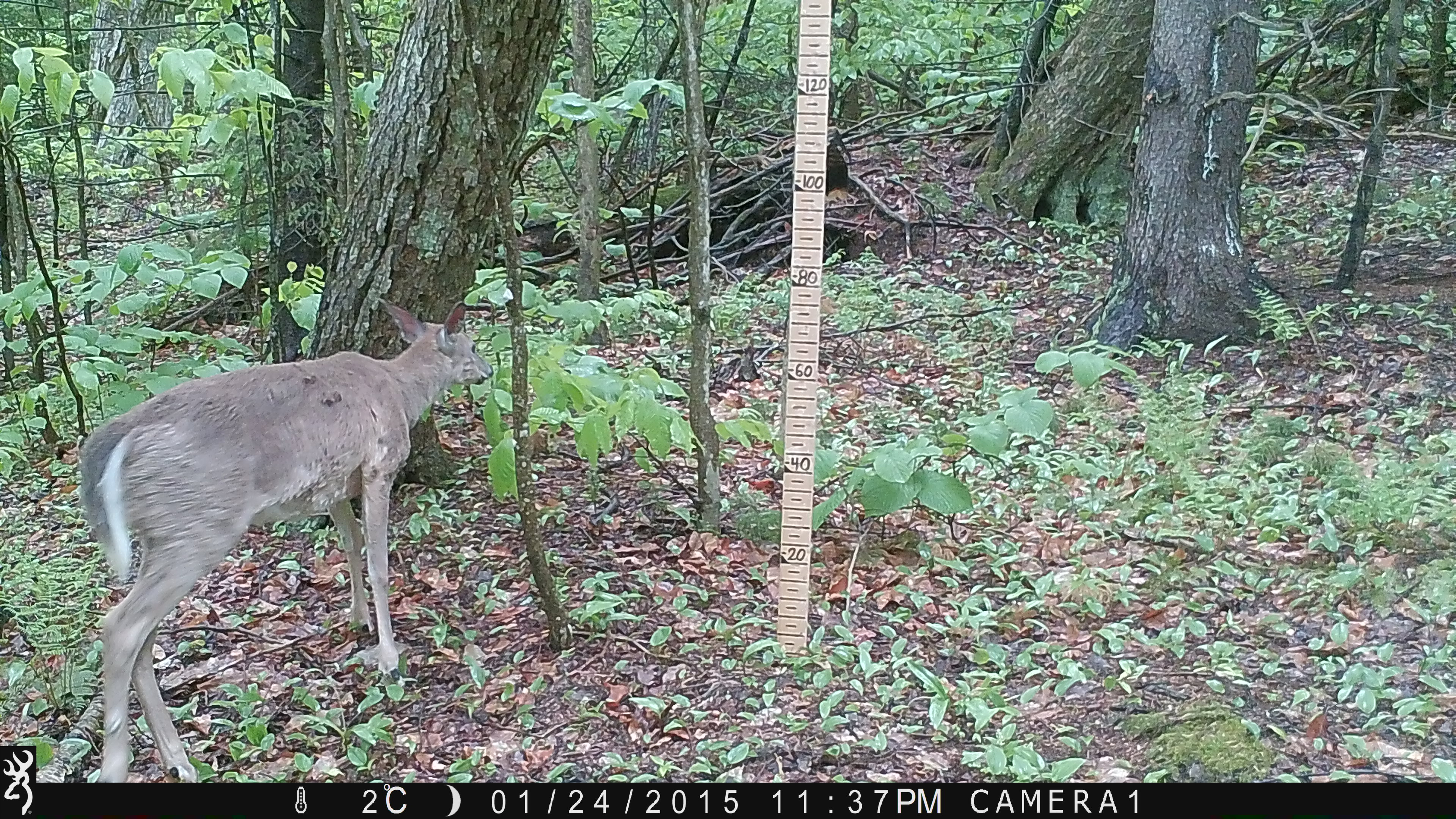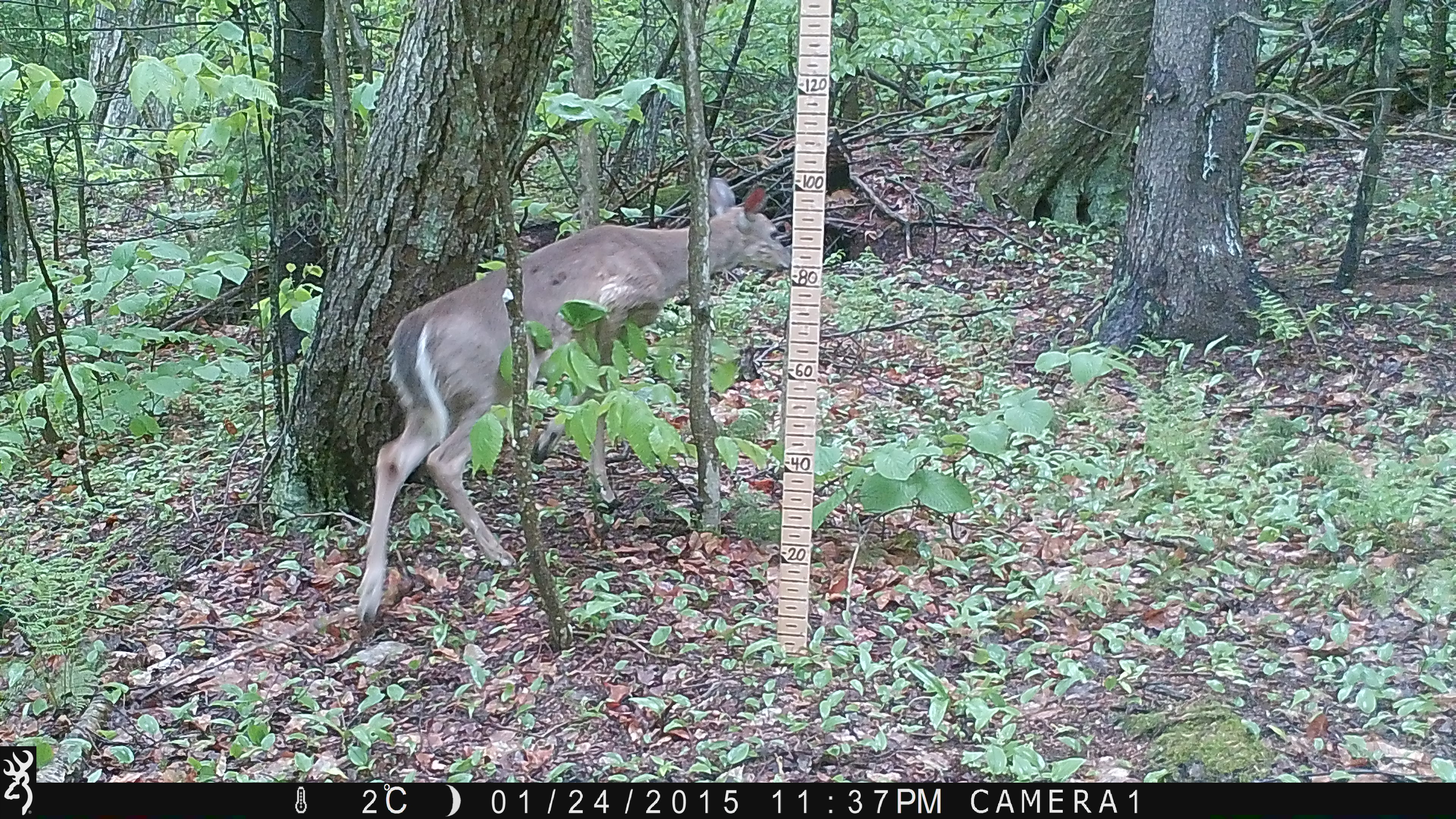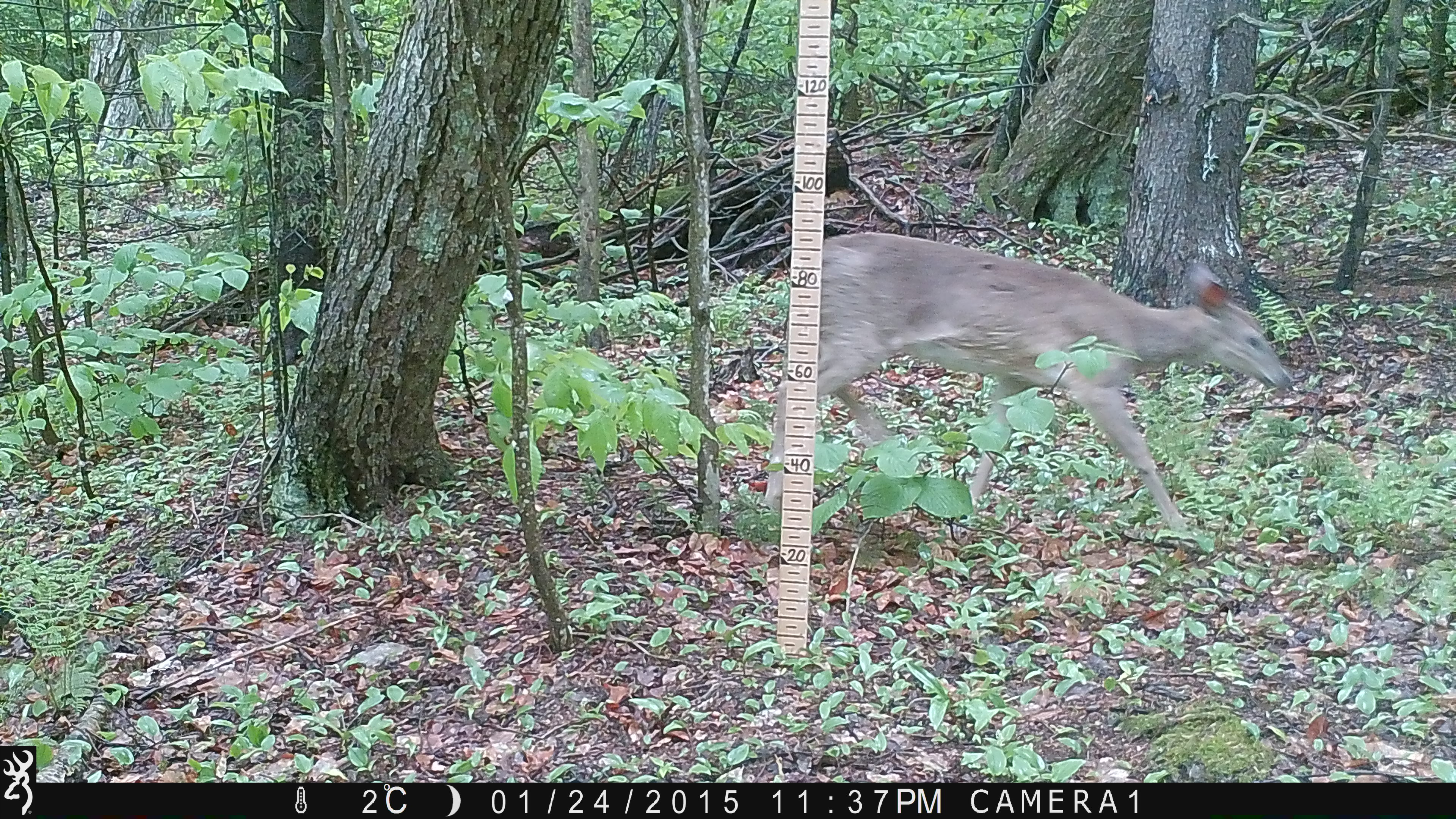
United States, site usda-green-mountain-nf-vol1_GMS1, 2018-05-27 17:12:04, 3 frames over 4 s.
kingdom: Animalia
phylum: Chordata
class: Mammalia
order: Artiodactyla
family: Cervidae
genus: Odocoileus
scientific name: Odocoileus virginianus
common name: white-tailed deer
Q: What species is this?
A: White-tailed deer (Odocoileus virginianus).